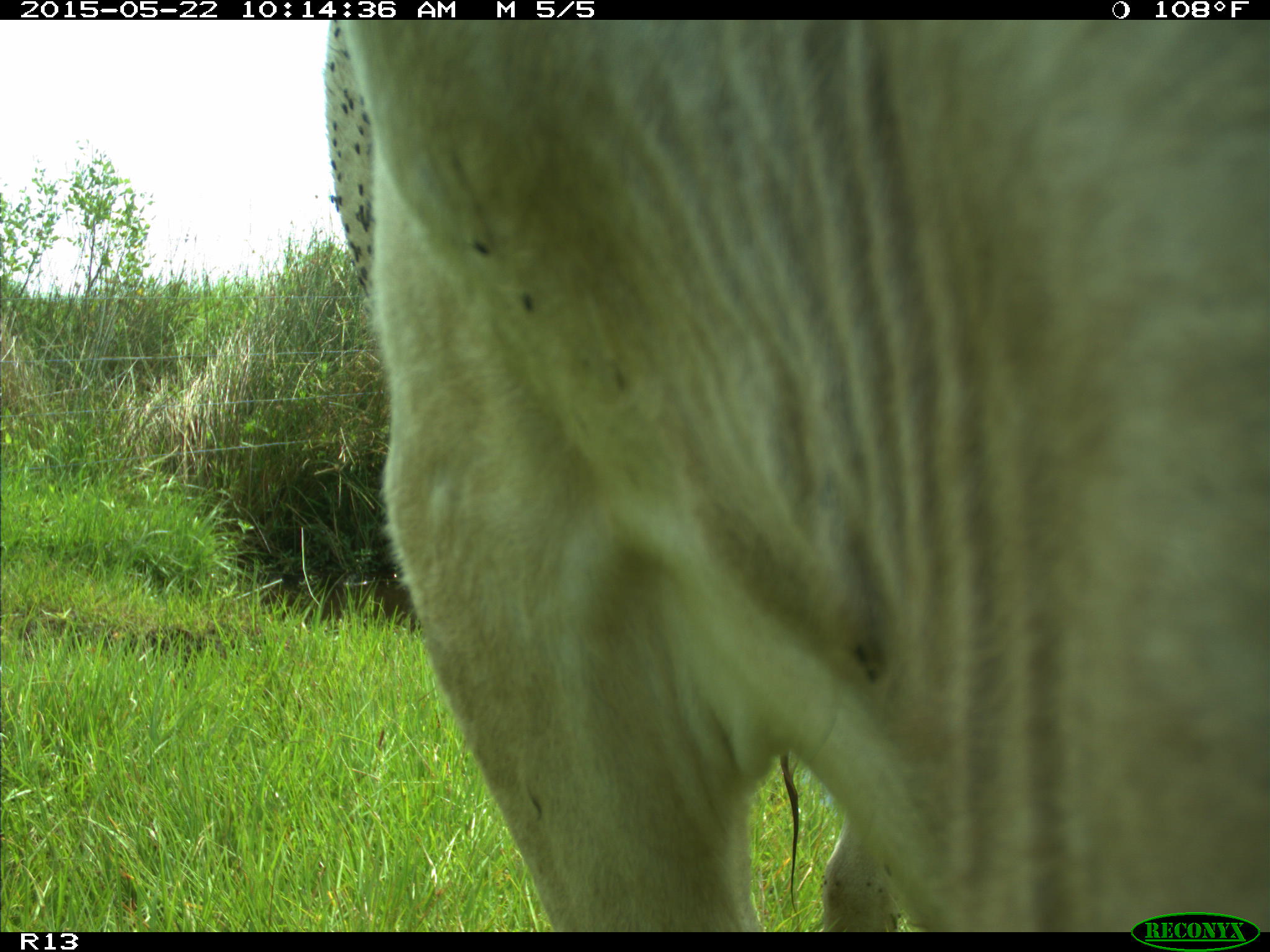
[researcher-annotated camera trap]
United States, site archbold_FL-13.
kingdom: Animalia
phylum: Chordata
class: Mammalia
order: Artiodactyla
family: Bovidae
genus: Bos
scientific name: Bos taurus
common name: domestic cow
Bos taurus (domestic cow).